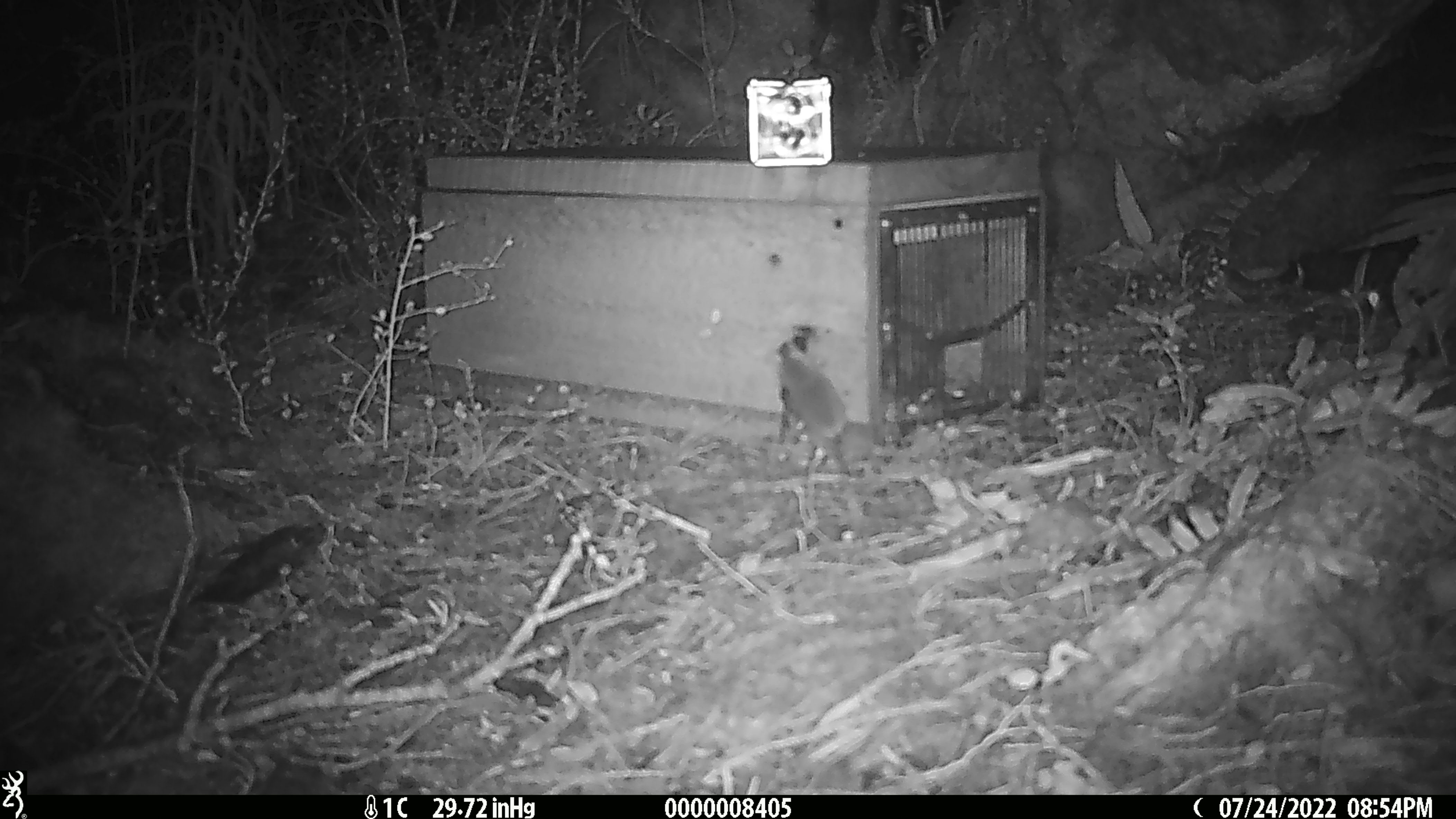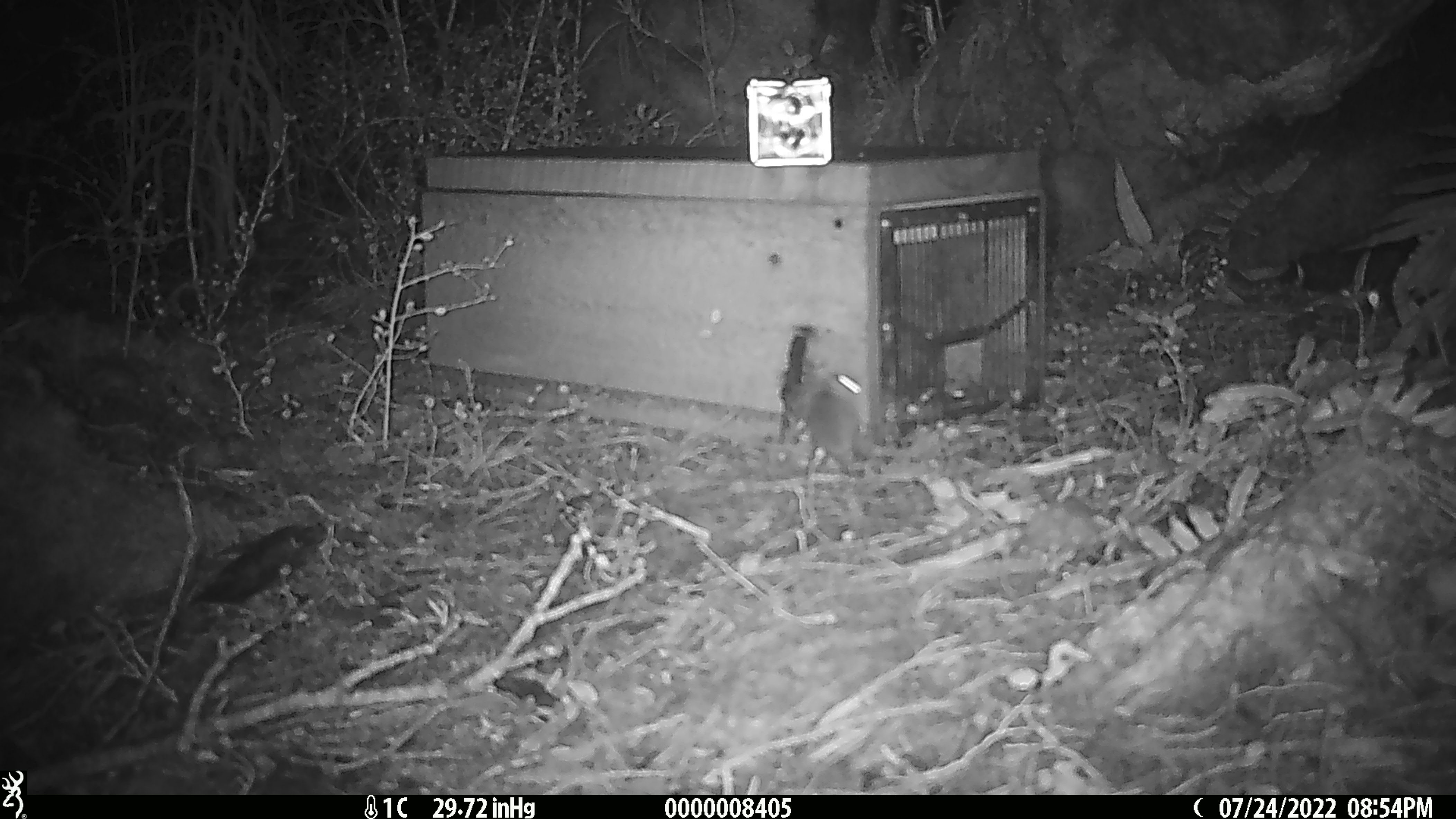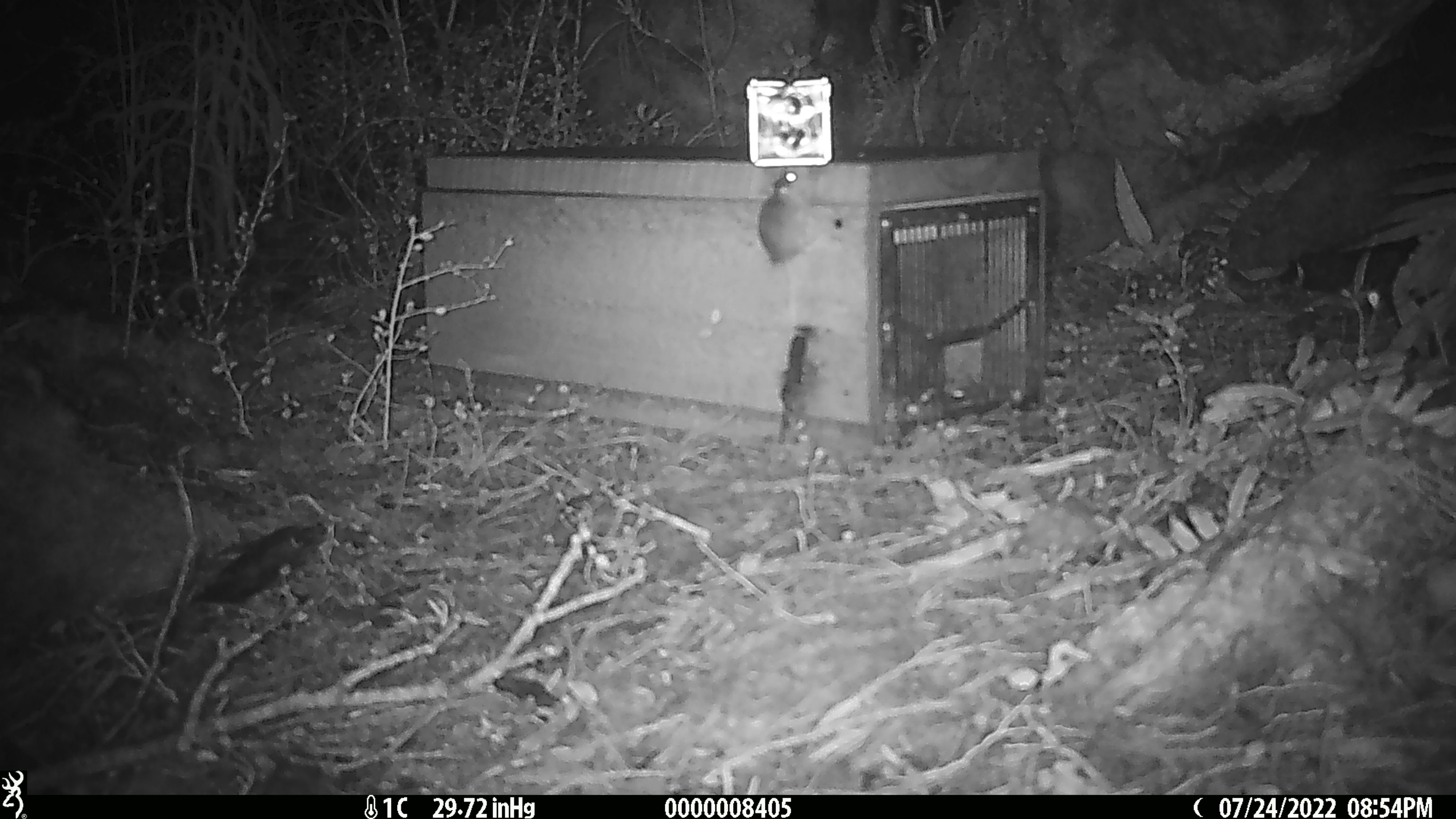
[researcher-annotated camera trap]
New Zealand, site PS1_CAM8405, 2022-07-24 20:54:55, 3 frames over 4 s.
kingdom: Animalia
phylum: Chordata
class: Mammalia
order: Rodentia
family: Muridae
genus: Mus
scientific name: Mus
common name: mouse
Mouse (Mus).